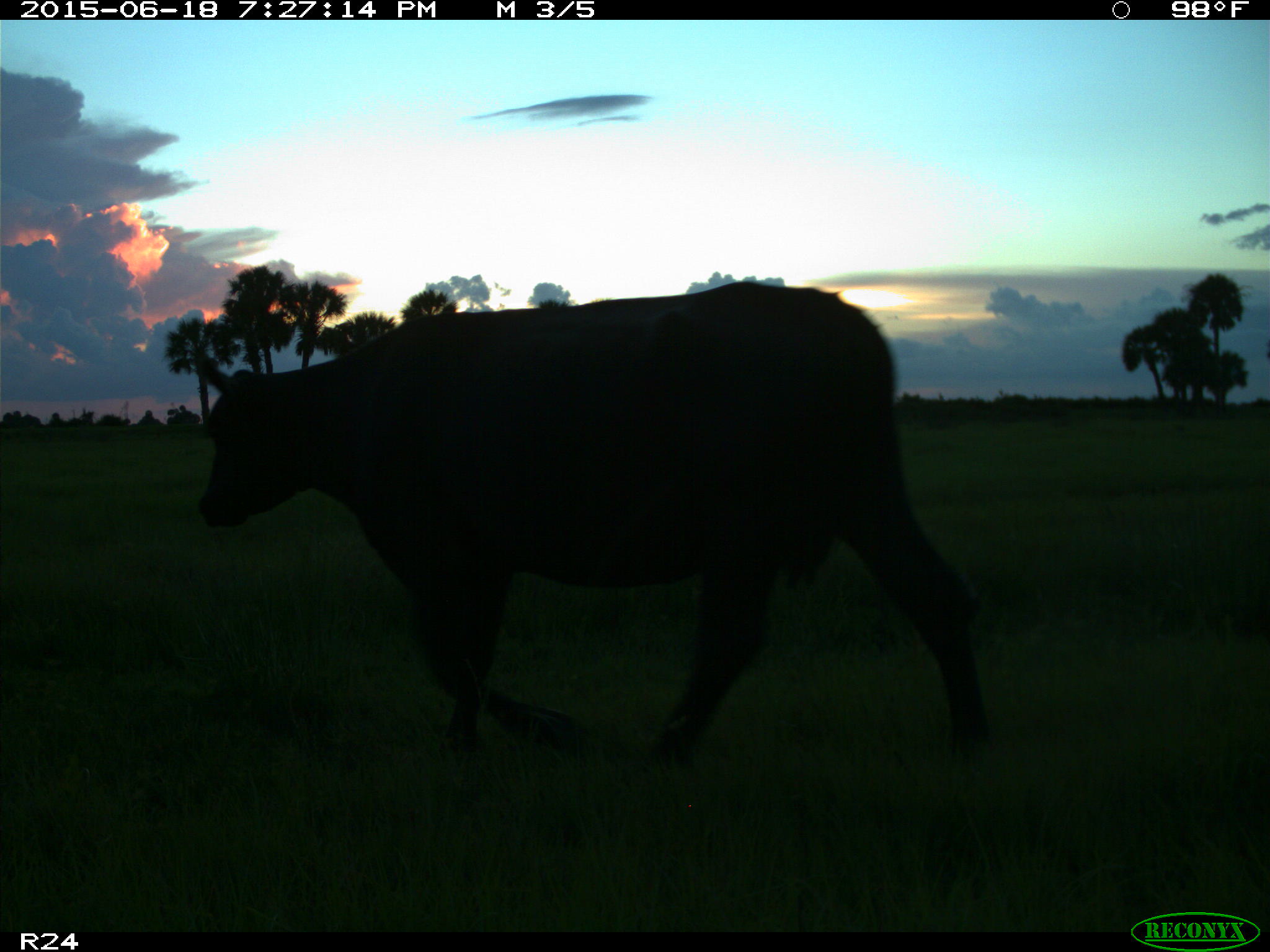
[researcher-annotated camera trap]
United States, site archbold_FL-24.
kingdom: Animalia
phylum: Chordata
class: Mammalia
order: Artiodactyla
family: Bovidae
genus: Bos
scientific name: Bos taurus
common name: domestic cow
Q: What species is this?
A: Bos taurus (domestic cow).